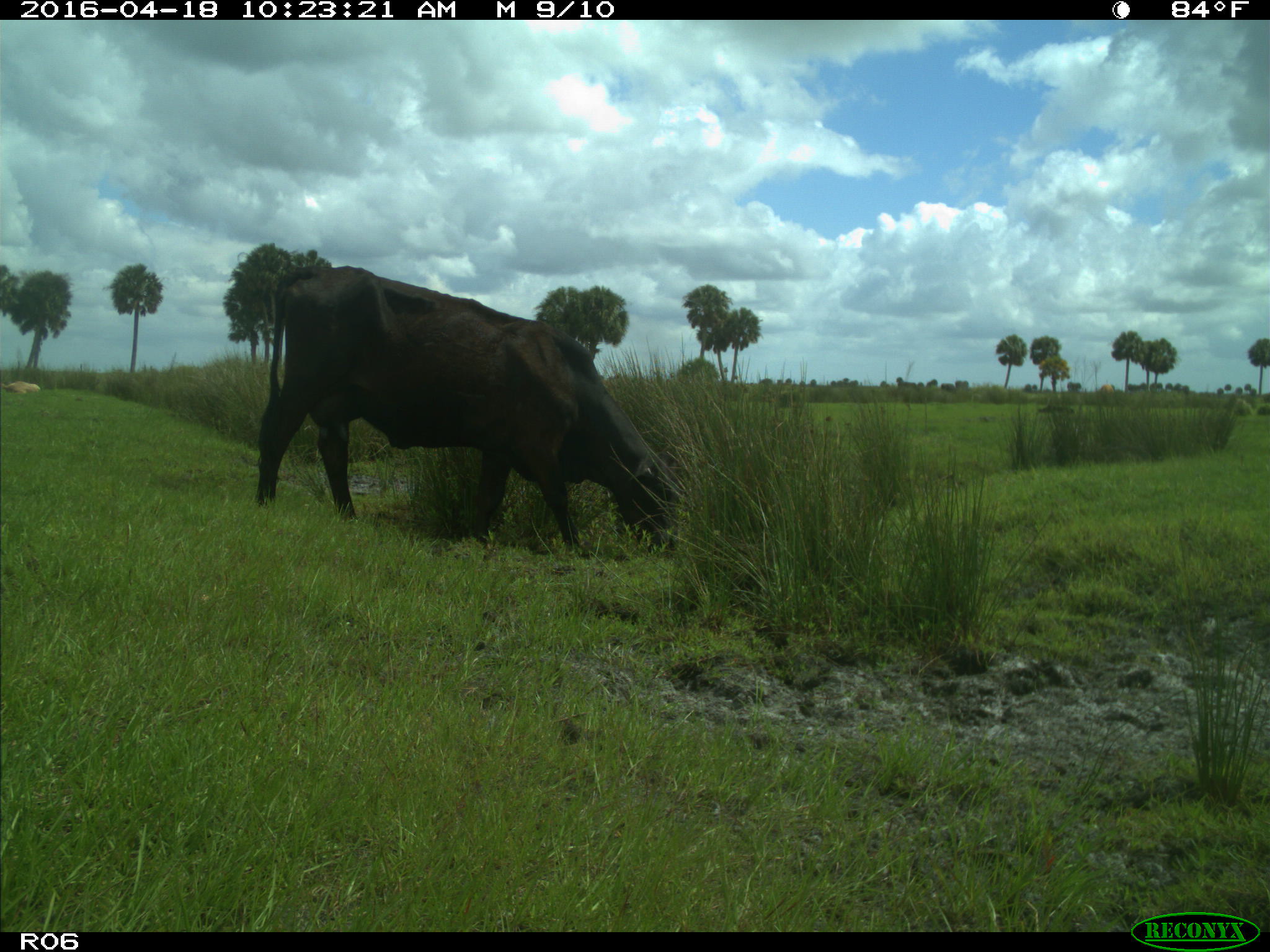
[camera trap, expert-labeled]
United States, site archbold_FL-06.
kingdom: Animalia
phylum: Chordata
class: Mammalia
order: Artiodactyla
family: Bovidae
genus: Bos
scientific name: Bos taurus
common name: domestic cow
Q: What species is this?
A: Bos taurus (domestic cow).